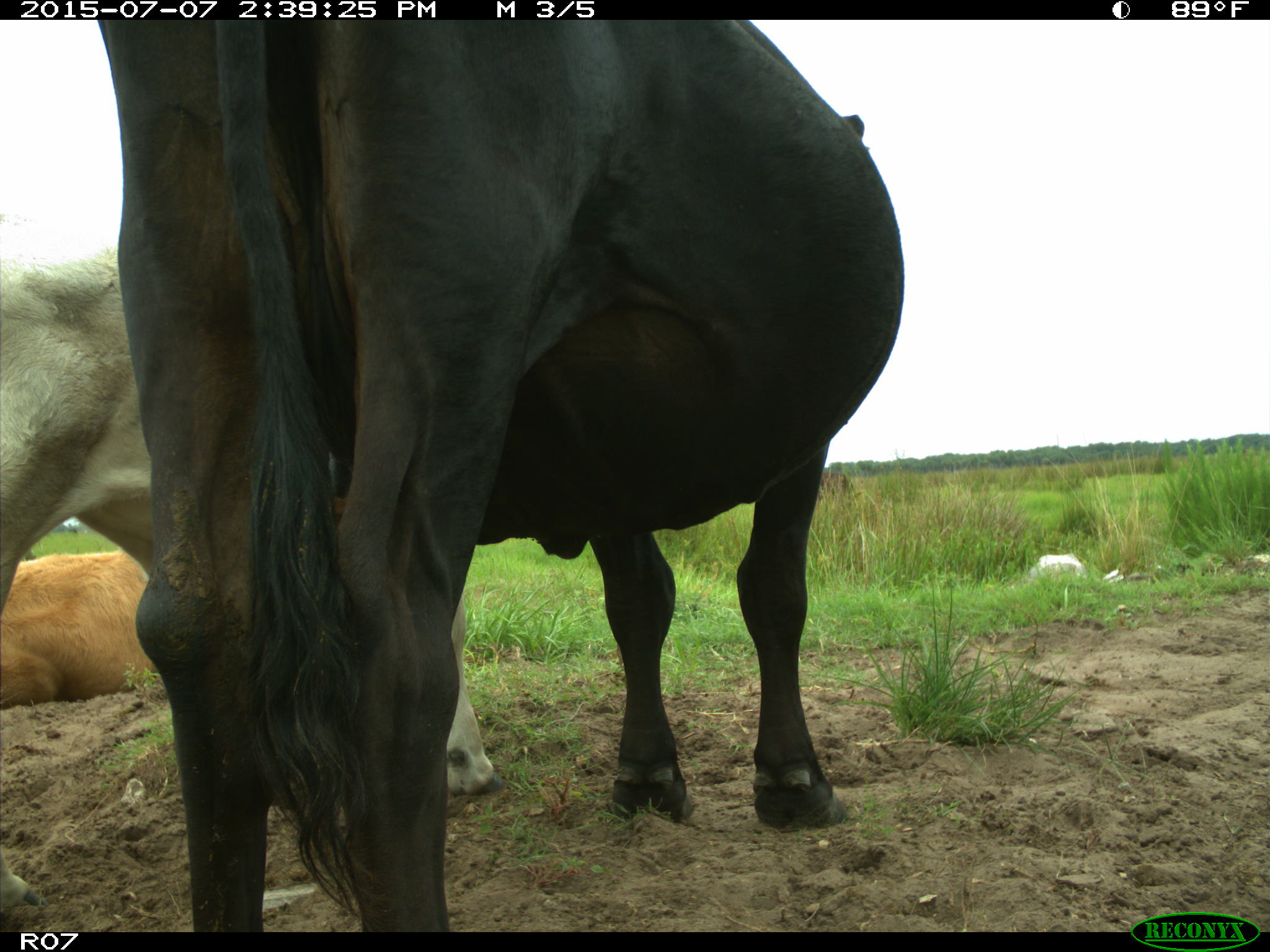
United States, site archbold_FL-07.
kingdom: Animalia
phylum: Chordata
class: Mammalia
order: Artiodactyla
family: Bovidae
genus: Bos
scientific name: Bos taurus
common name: domestic cow